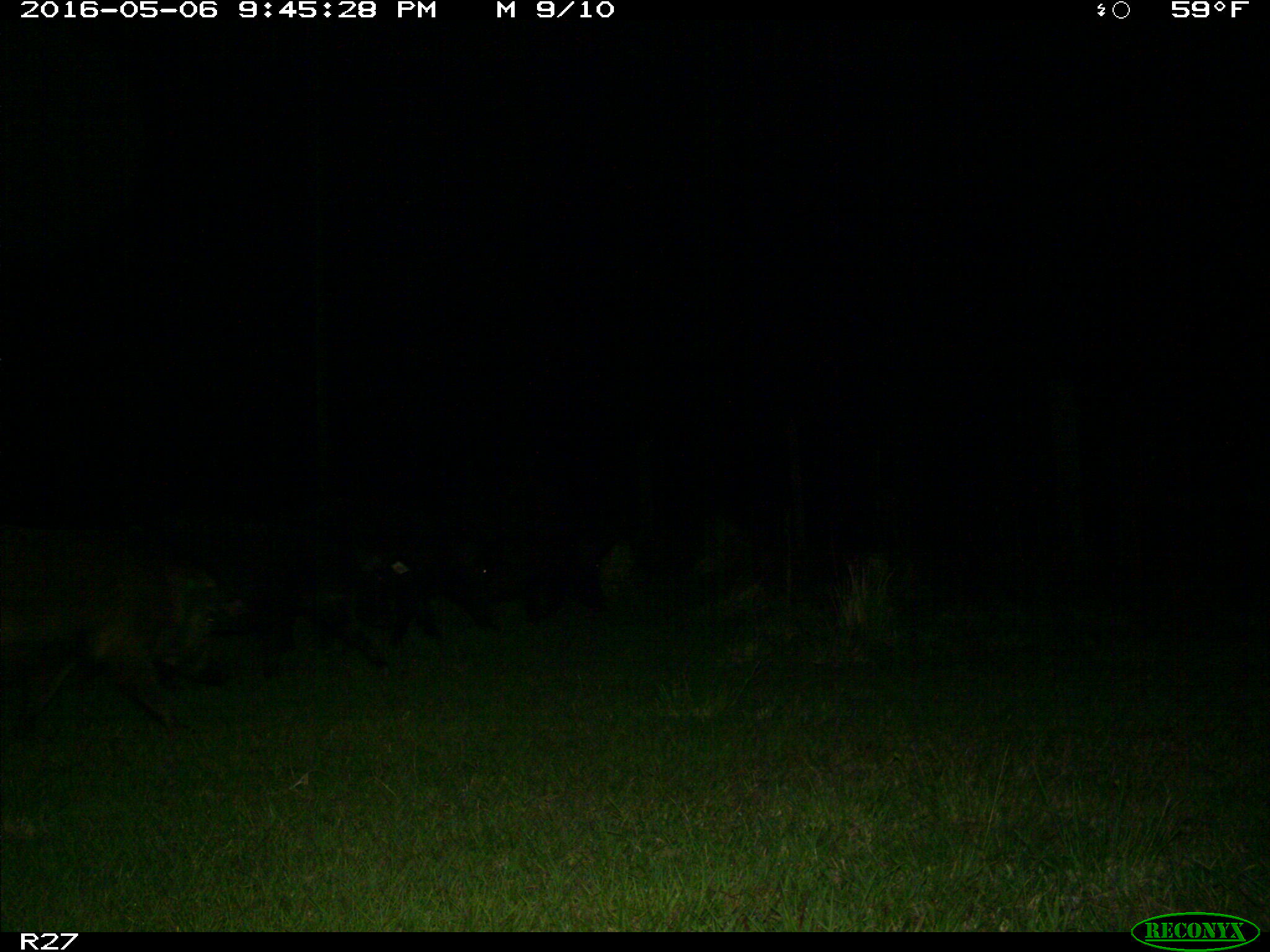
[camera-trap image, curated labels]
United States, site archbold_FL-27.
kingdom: Animalia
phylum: Chordata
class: Mammalia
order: Artiodactyla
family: Suidae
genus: Sus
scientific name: Sus scrofa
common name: wild boar